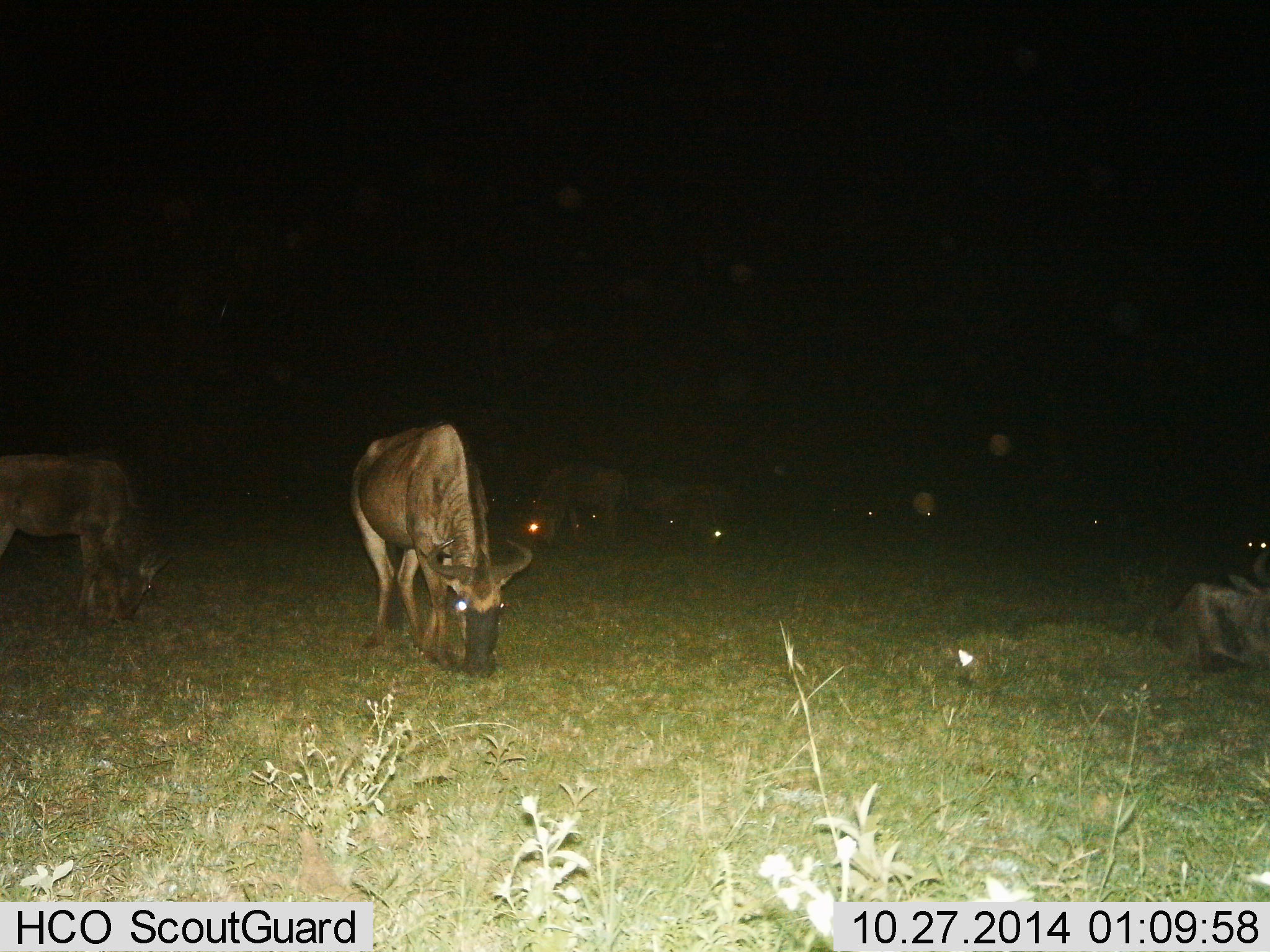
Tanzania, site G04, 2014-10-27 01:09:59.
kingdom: Animalia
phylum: Chordata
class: Mammalia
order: Artiodactyla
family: Bovidae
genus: Connochaetes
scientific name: Connochaetes taurinus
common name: blue wildebeest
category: wildebeest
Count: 9.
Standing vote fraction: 18%.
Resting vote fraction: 45%.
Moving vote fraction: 9%.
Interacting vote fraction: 0%.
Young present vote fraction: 9%.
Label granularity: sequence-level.